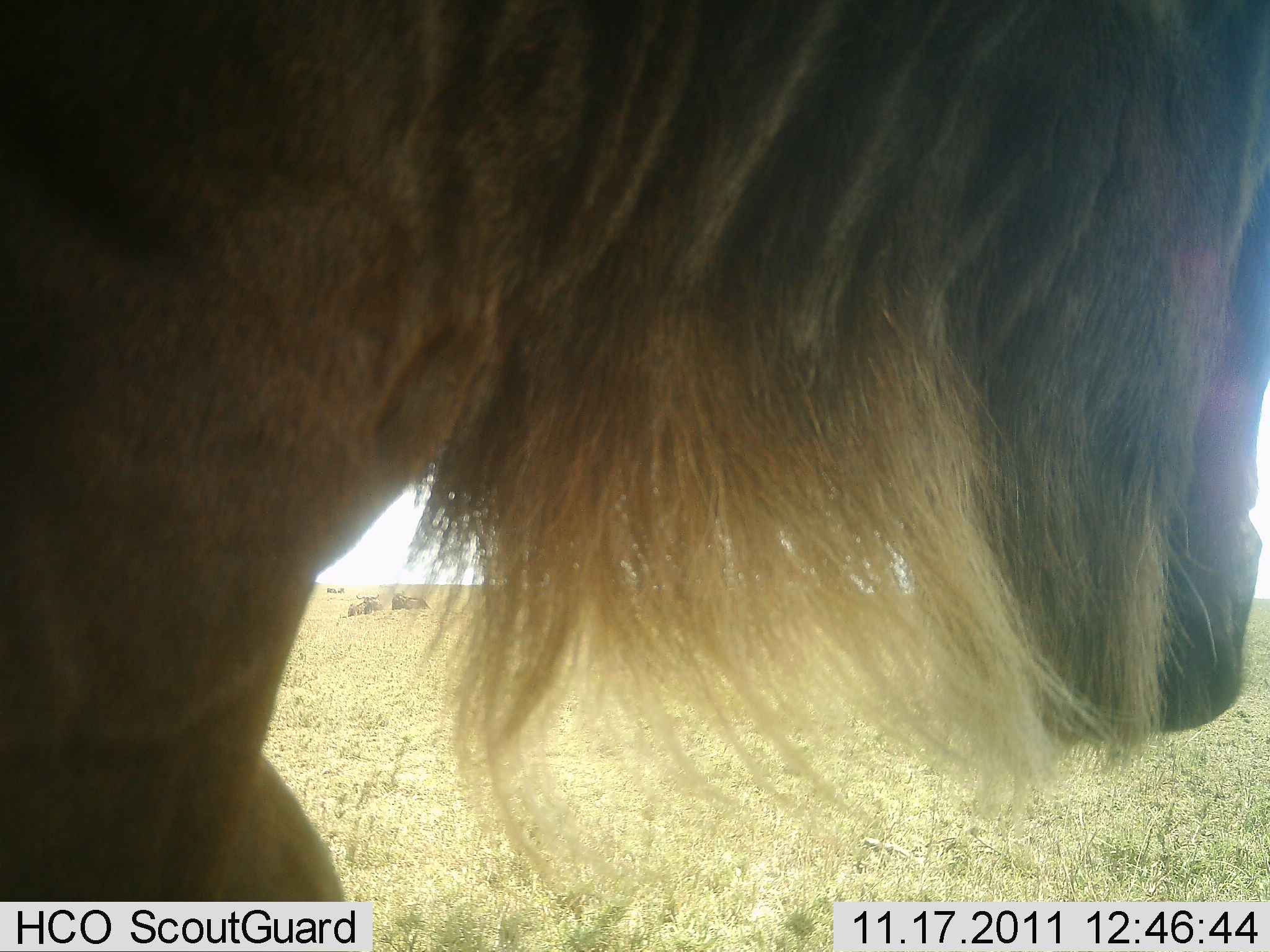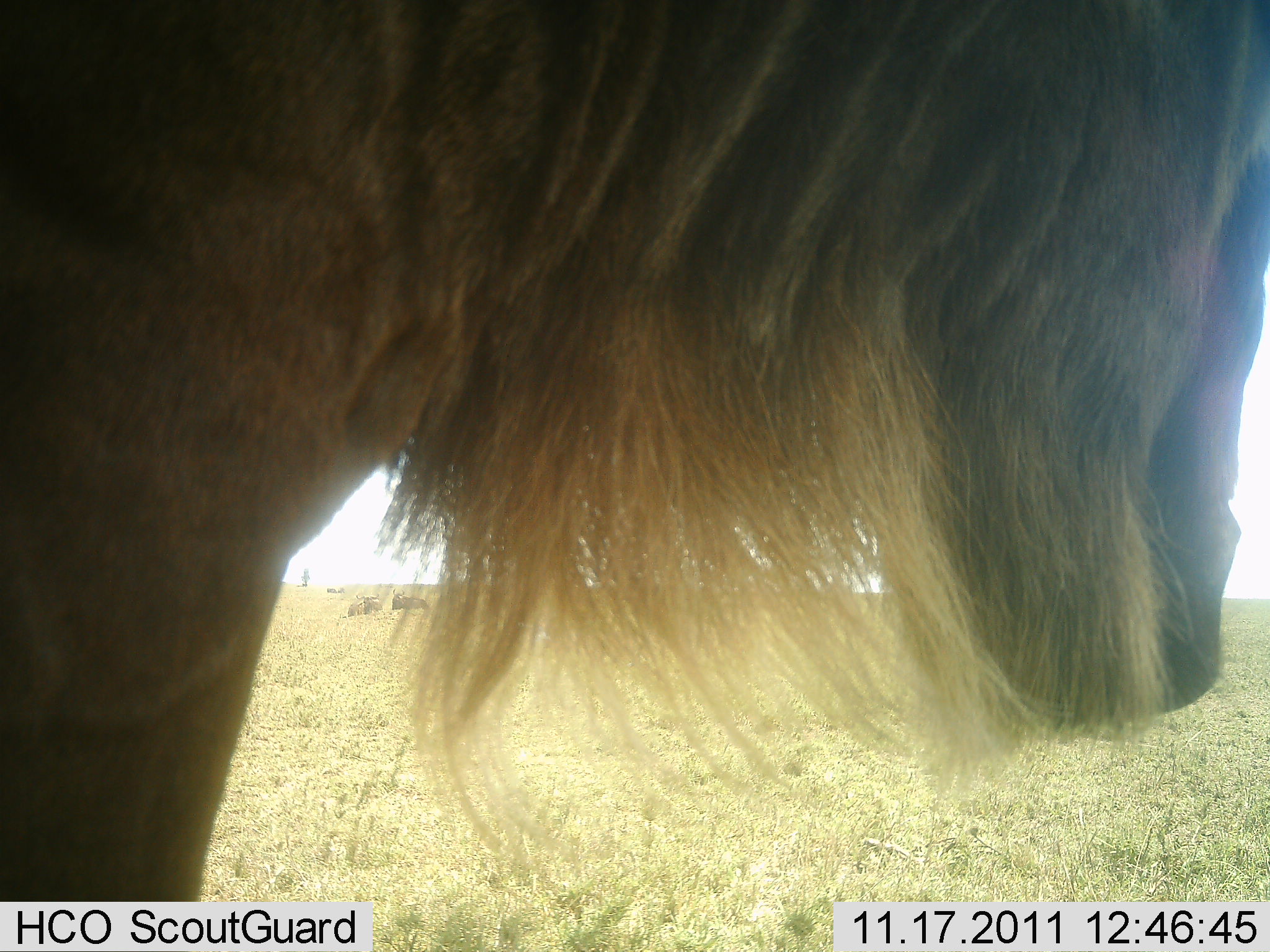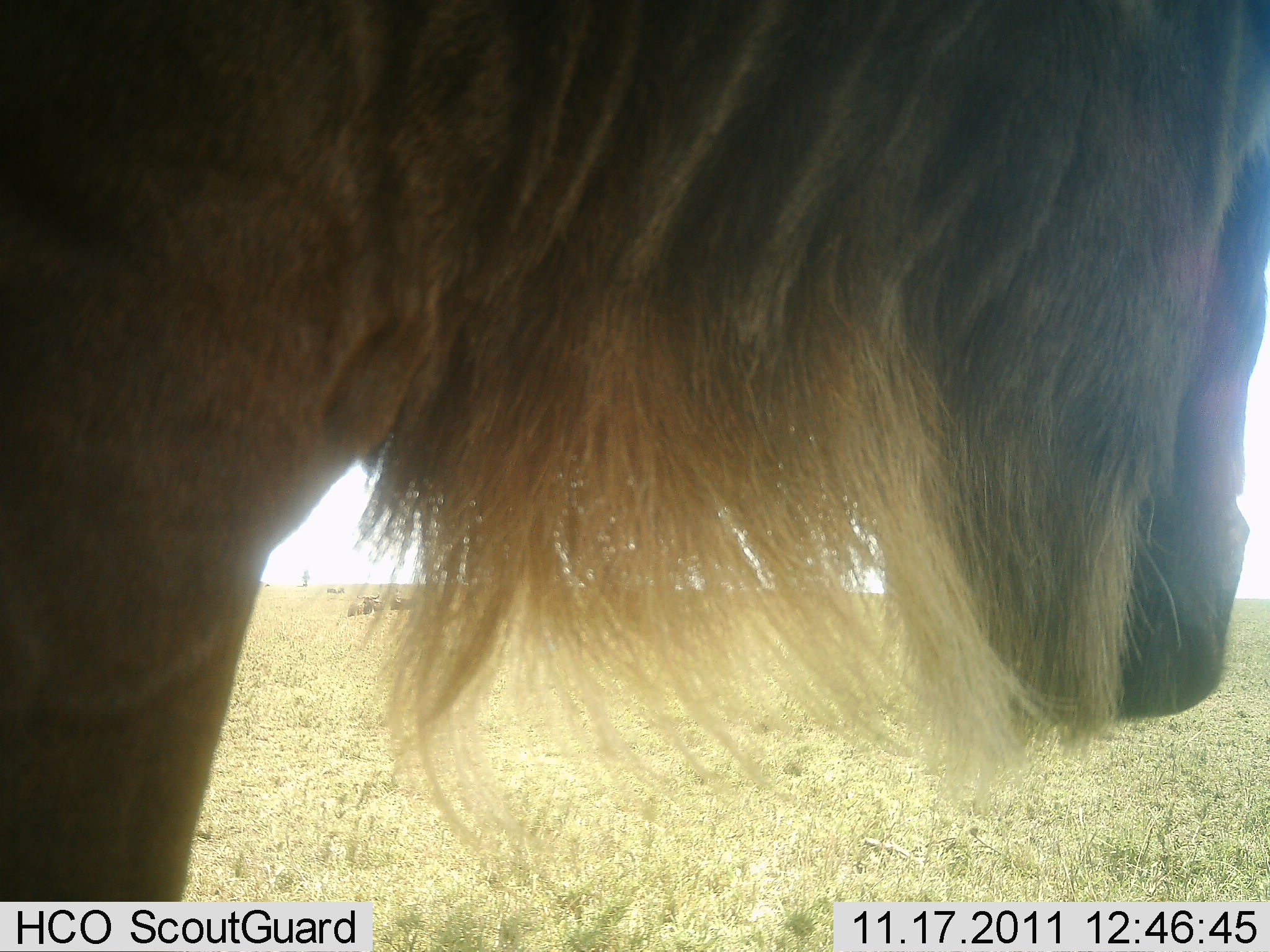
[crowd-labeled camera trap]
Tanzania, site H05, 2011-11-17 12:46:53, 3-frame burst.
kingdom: Animalia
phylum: Chordata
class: Mammalia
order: Artiodactyla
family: Bovidae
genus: Connochaetes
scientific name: Connochaetes taurinus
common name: blue wildebeest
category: wildebeest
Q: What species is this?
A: Wildebeest (blue wildebeest) (Connochaetes taurinus).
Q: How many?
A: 1.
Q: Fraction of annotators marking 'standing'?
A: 73%.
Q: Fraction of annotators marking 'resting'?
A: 27%.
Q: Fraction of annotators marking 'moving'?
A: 18%.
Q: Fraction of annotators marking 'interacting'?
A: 9%.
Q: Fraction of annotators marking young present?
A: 0%.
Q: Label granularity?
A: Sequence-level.